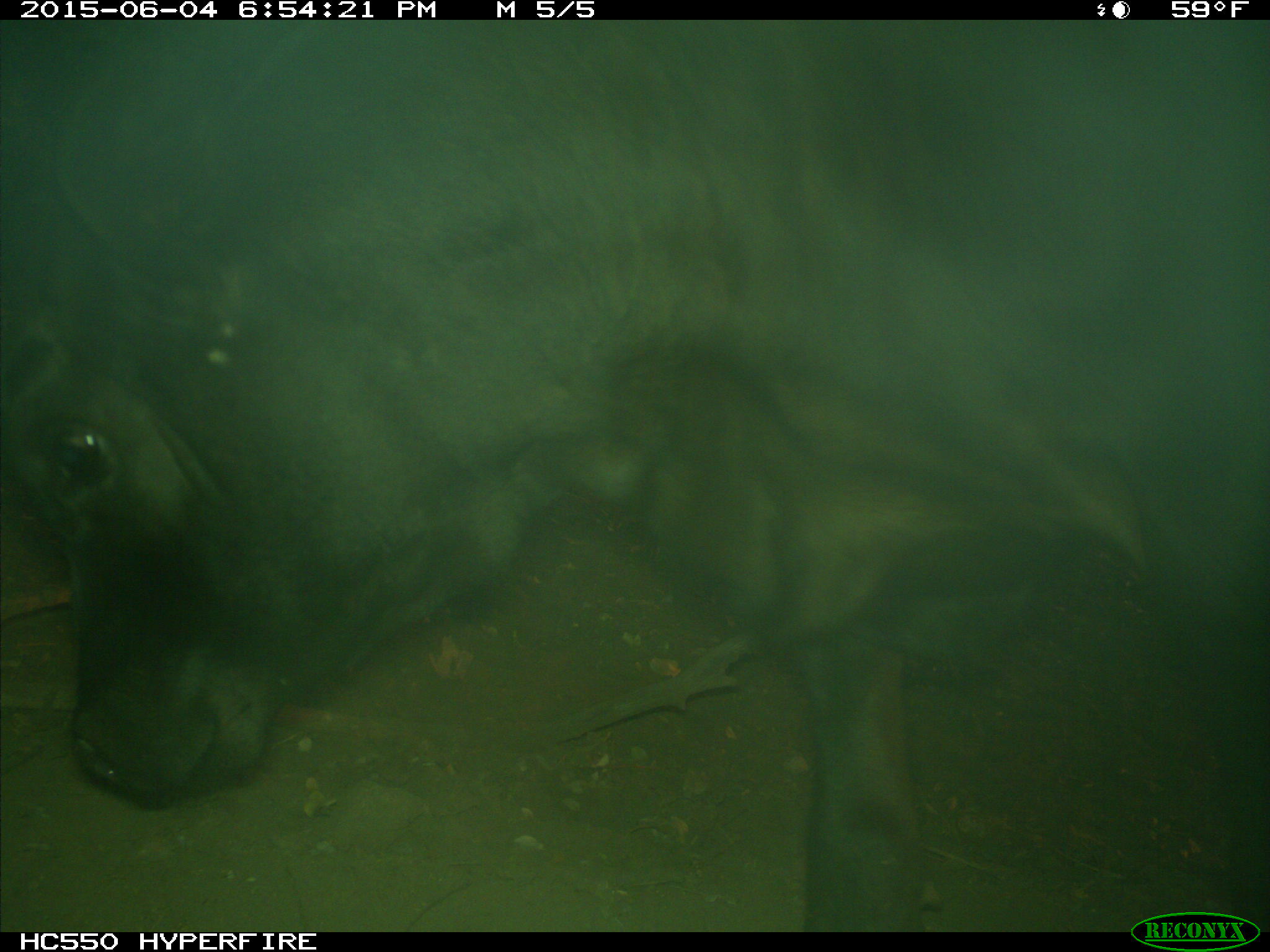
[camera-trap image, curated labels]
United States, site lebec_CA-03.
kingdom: Animalia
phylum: Chordata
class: Mammalia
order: Artiodactyla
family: Bovidae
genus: Bos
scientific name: Bos taurus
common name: domestic cow